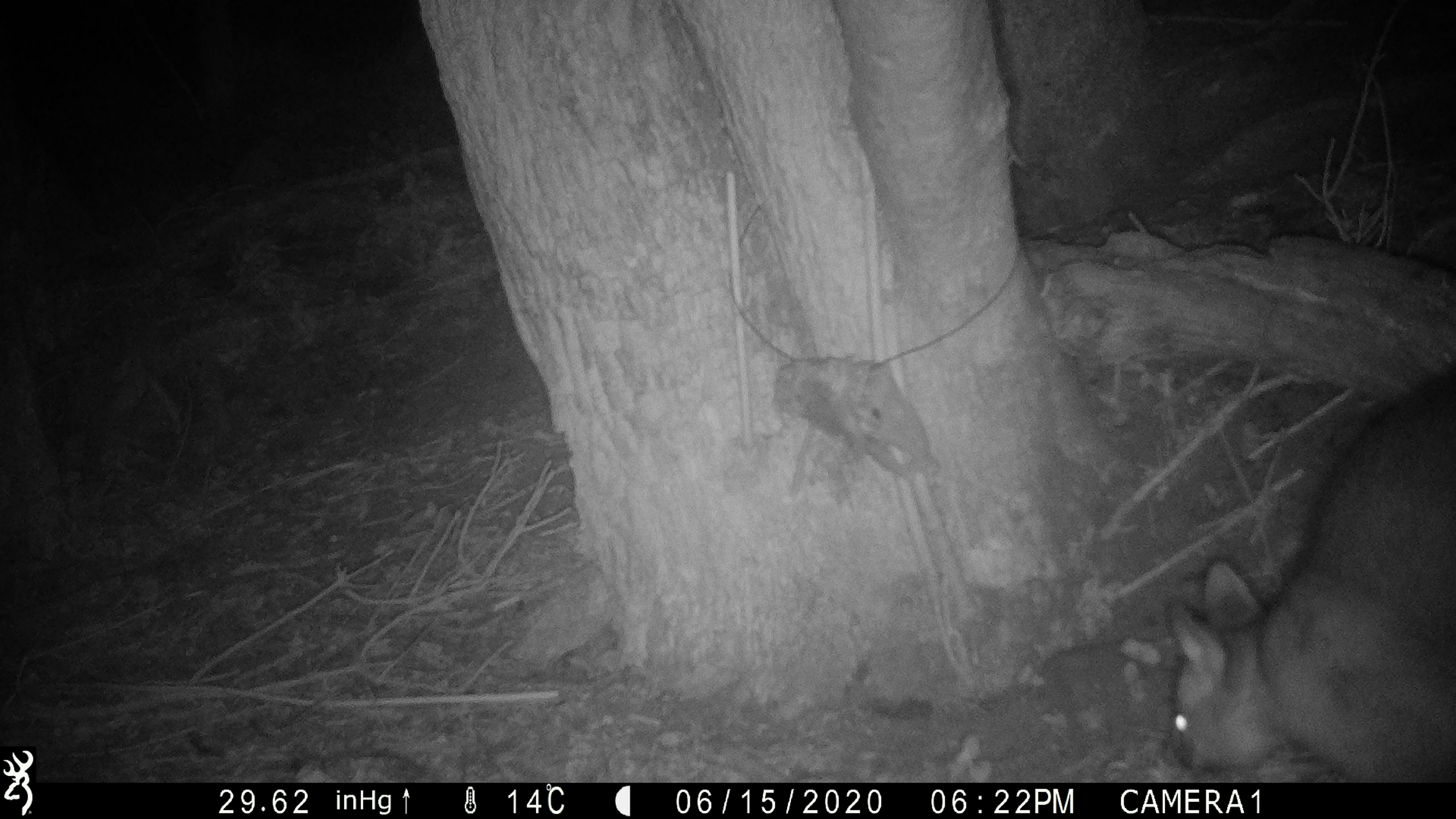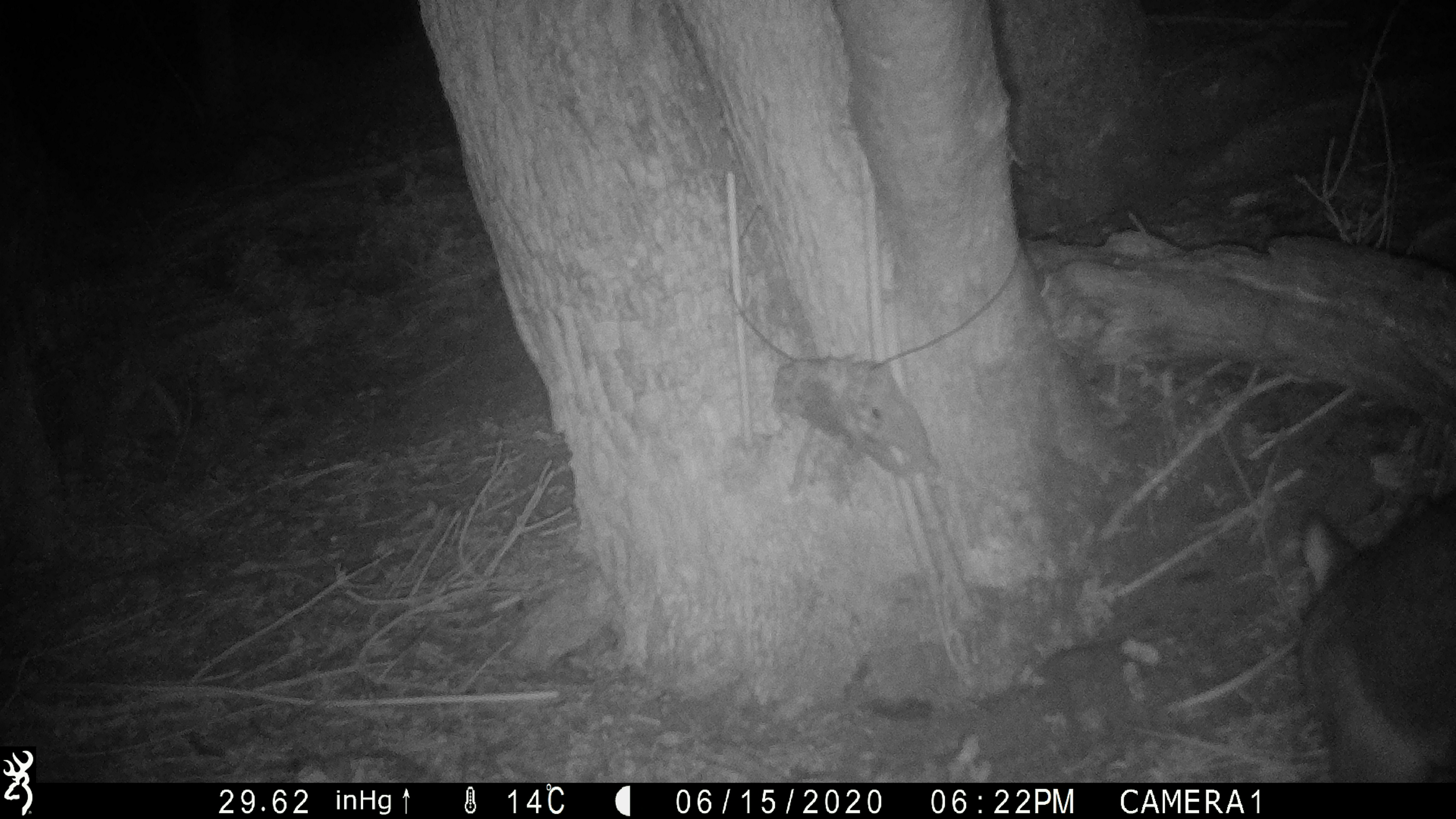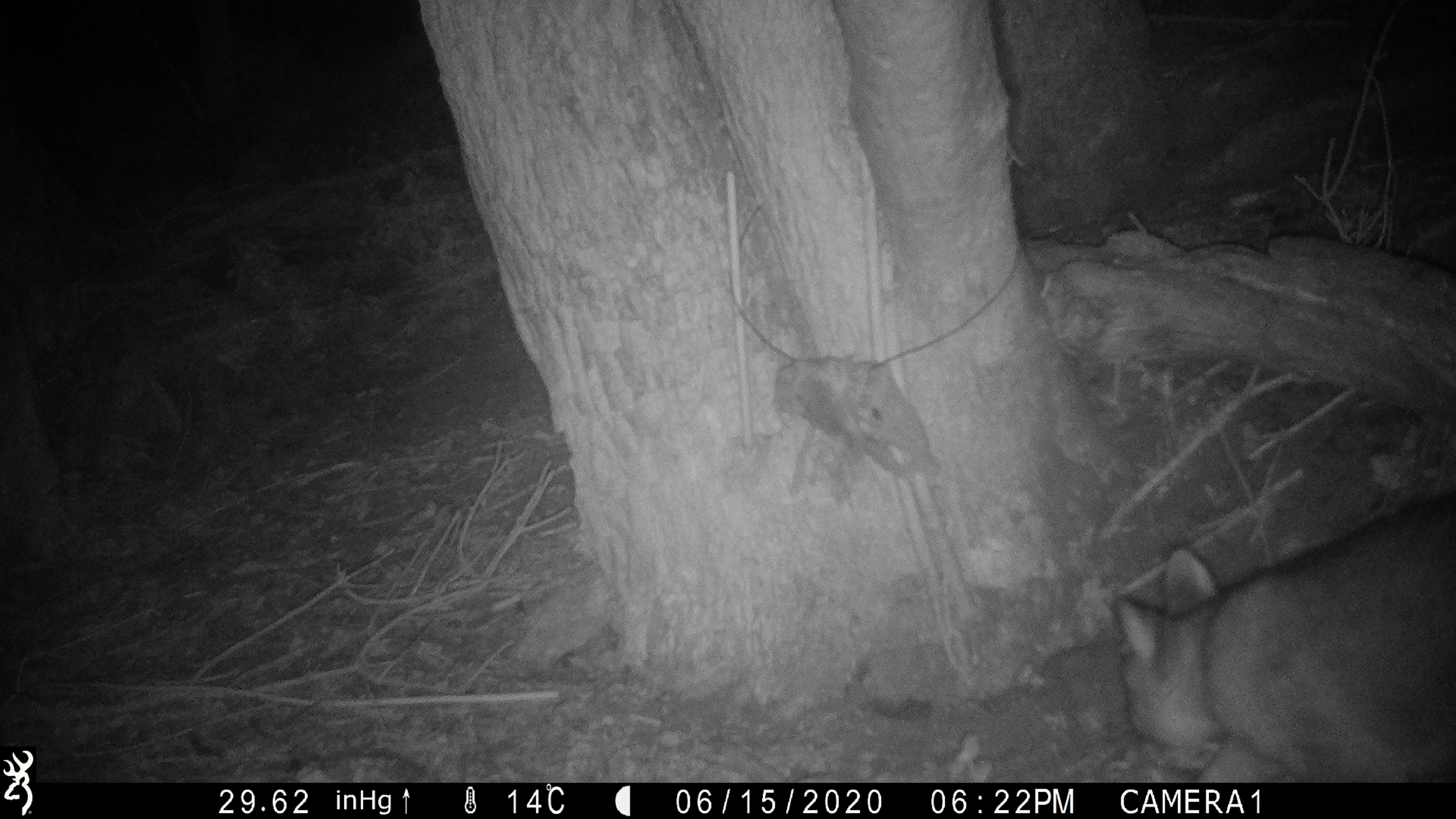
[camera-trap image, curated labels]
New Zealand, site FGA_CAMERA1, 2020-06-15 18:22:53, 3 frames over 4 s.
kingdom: Animalia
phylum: Chordata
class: Mammalia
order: Diprotodontia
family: Phalangeridae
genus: Trichosurus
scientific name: Trichosurus vulpecula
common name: common brushtail possum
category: possum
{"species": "possum (common brushtail possum) (Trichosurus vulpecula)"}